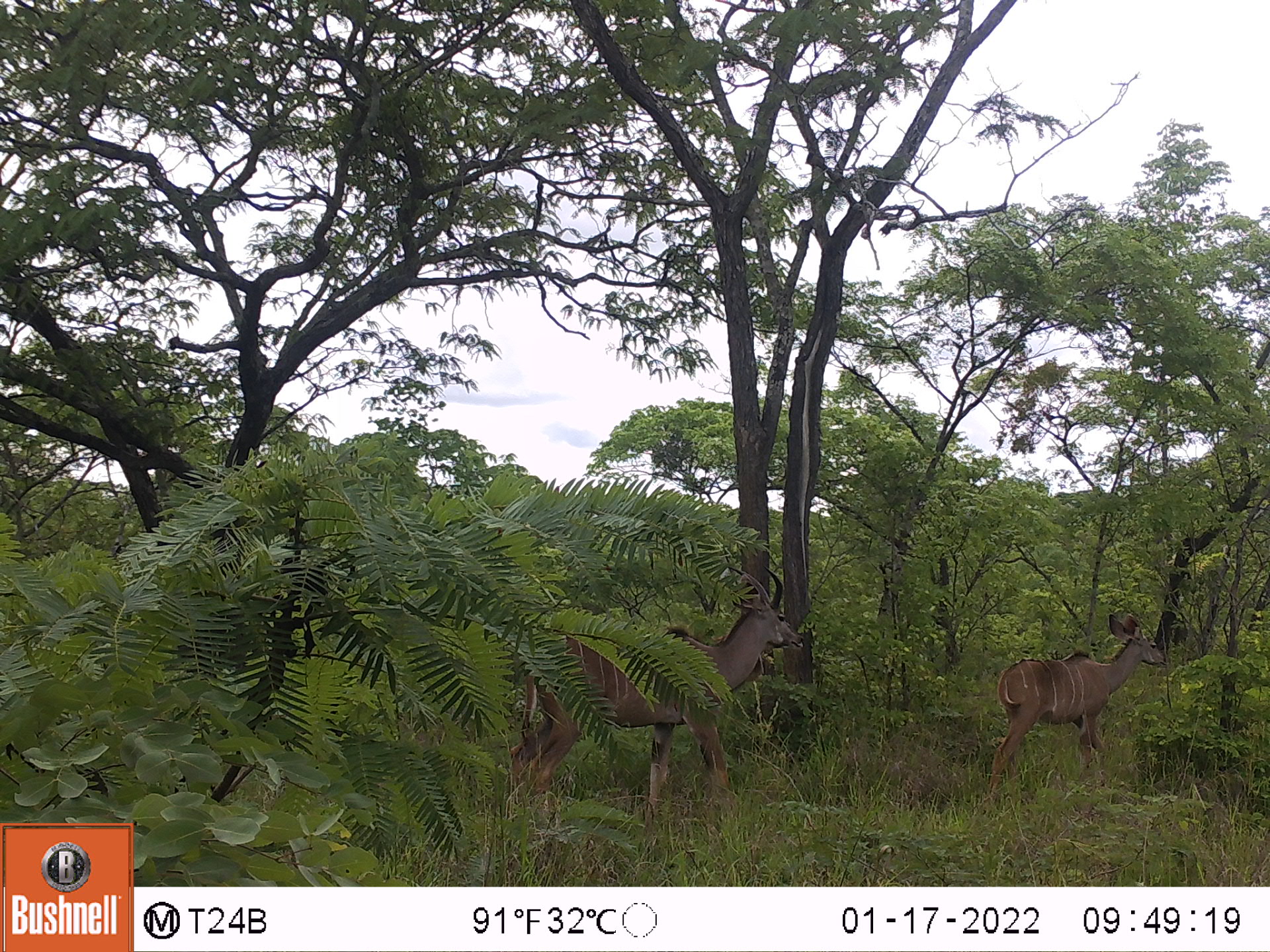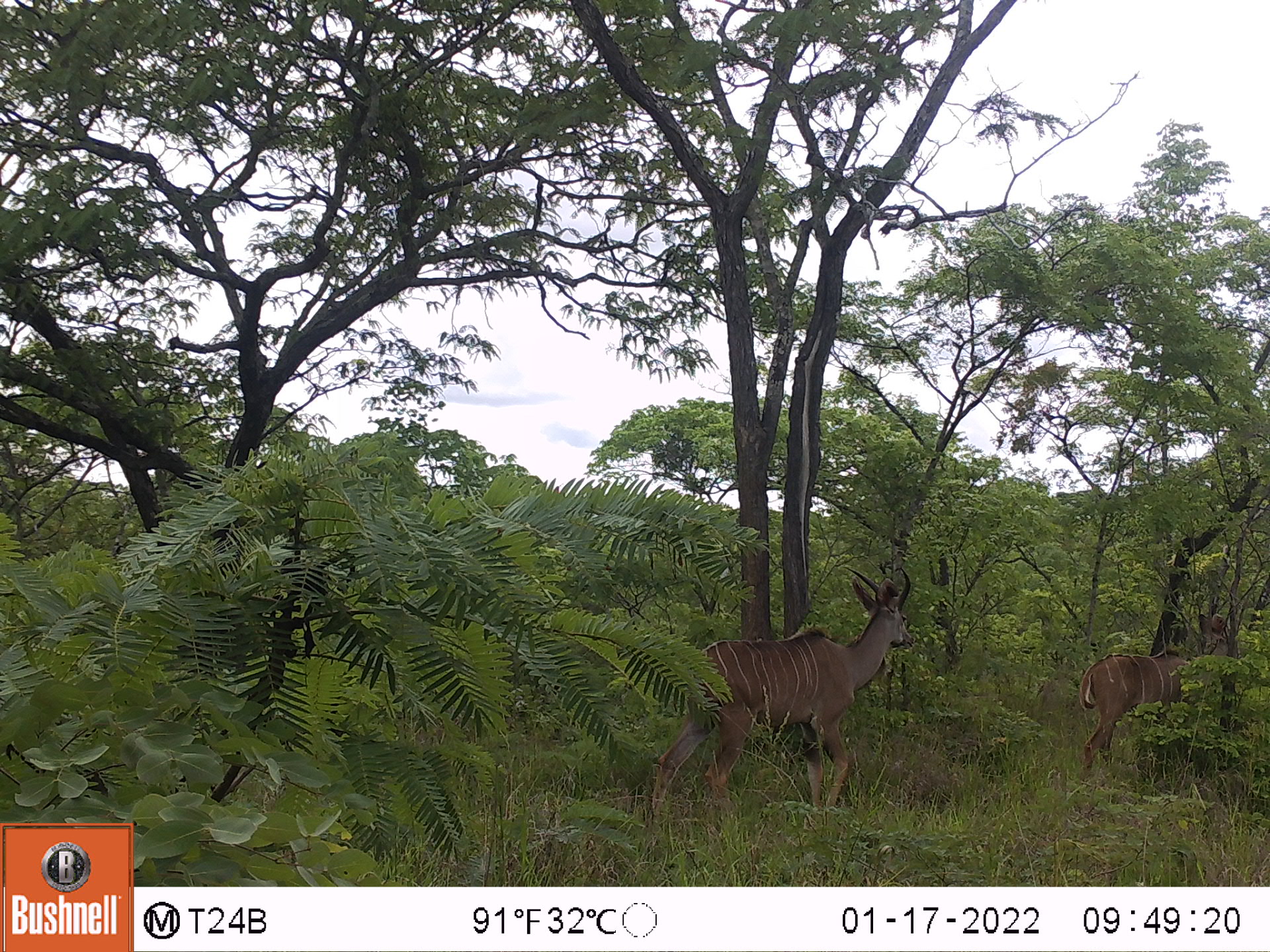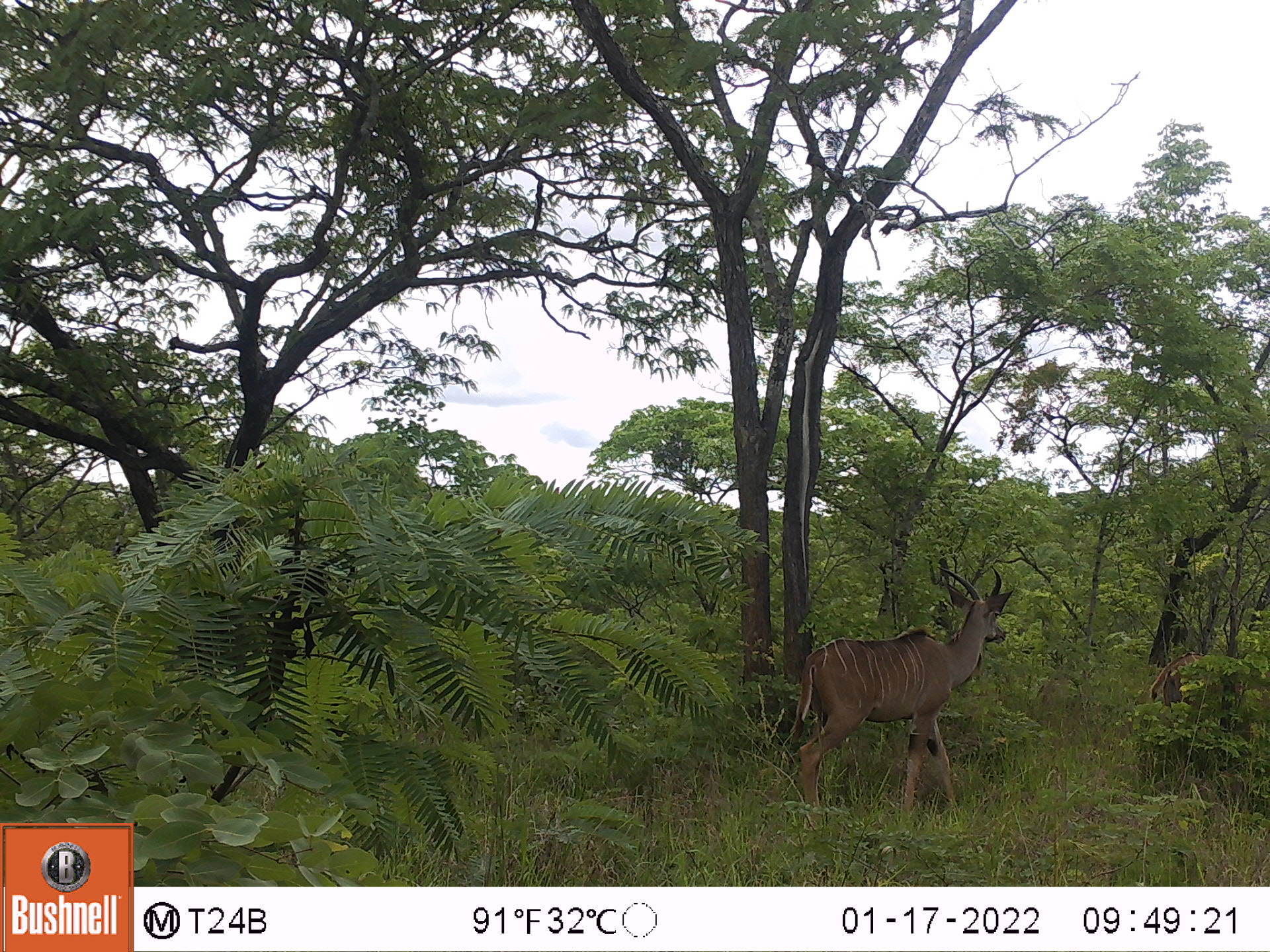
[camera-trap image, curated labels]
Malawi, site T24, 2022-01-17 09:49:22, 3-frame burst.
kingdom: Animalia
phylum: Chordata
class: Mammalia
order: Artiodactyla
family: Bovidae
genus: Tragelaphus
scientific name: Tragelaphus strepsiceros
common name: greater kudu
Greater kudu (Tragelaphus strepsiceros), count 2.